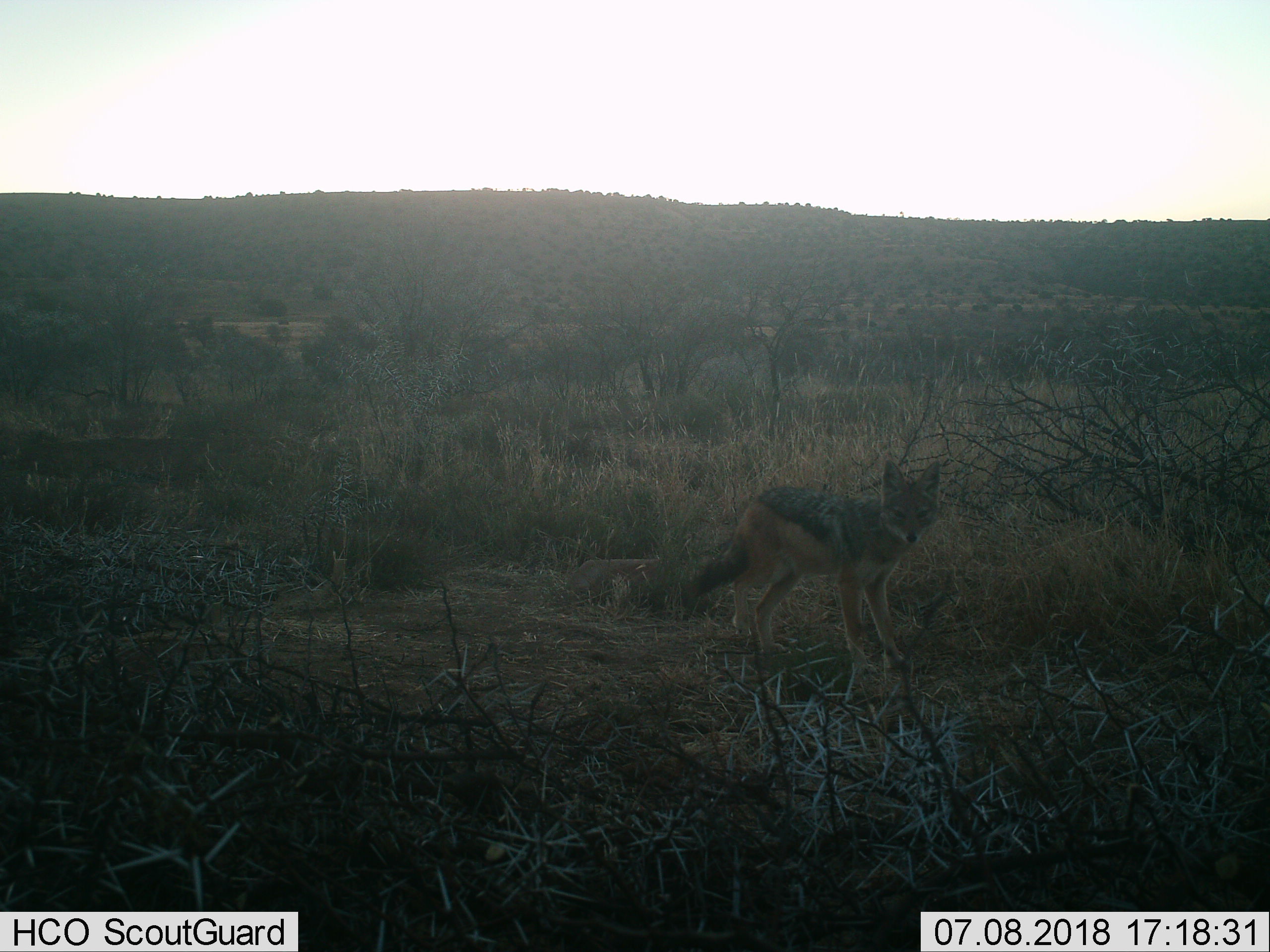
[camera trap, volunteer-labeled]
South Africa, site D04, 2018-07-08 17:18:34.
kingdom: Animalia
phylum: Chordata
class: Mammalia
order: Carnivora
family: Canidae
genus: Lupulella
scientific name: Lupulella mesomelas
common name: black-backed jackal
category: jackalblackbacked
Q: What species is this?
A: Jackalblackbacked (black-backed jackal) (Lupulella mesomelas).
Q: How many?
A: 1.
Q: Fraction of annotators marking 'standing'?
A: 62%.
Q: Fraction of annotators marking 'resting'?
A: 0%.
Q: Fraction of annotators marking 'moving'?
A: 25%.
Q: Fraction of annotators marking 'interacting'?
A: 12%.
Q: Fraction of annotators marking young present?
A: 0%.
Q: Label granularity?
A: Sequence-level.